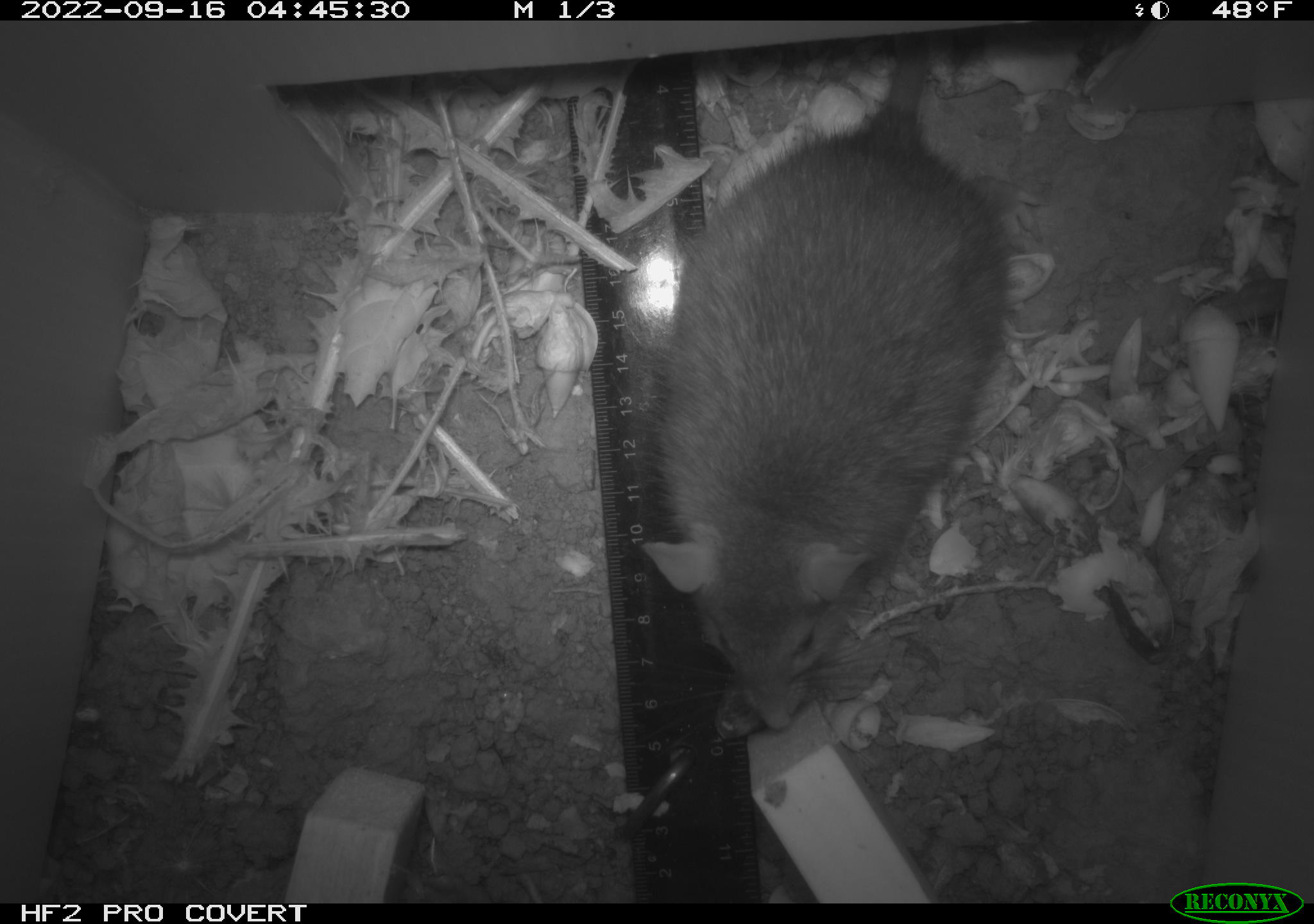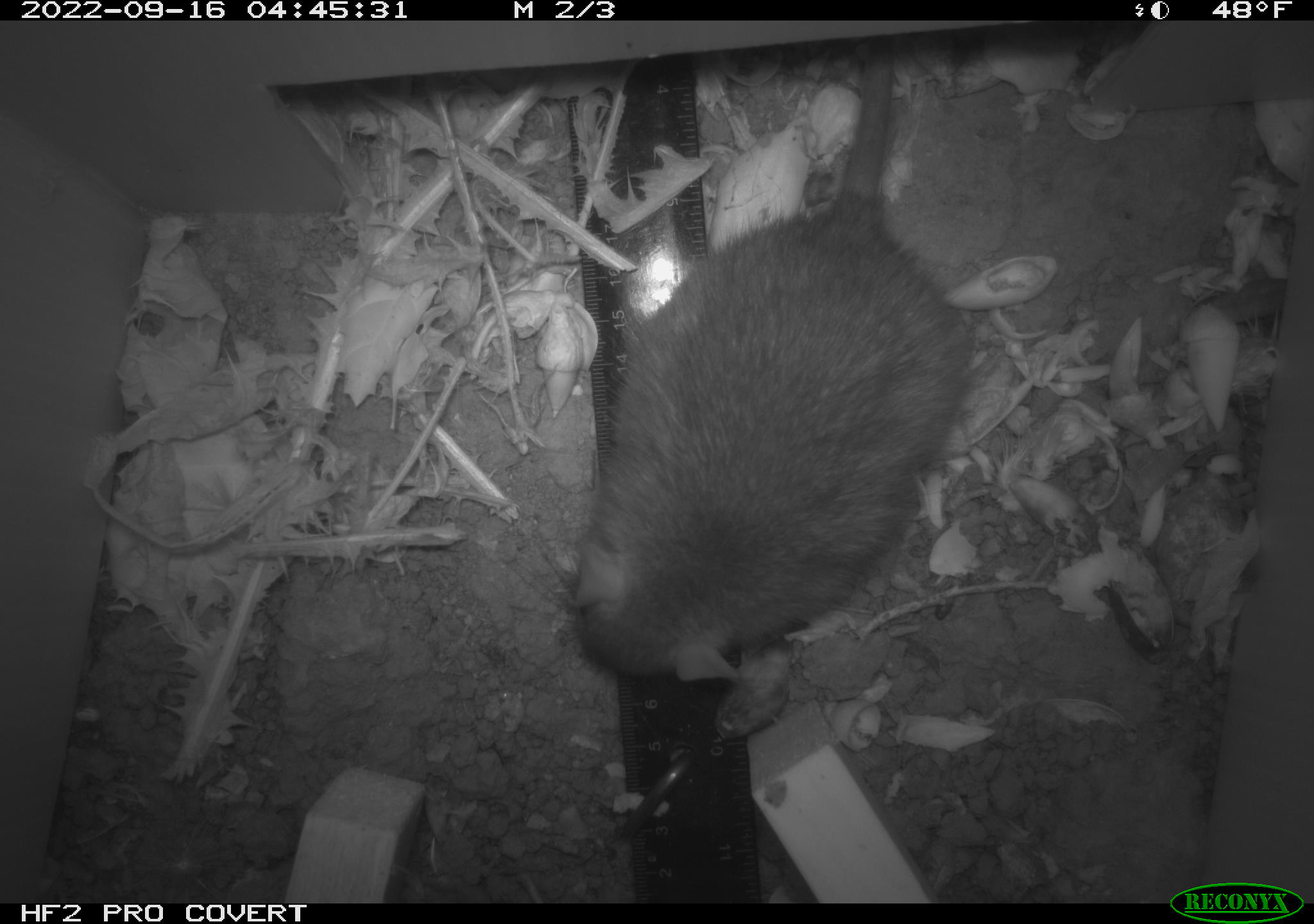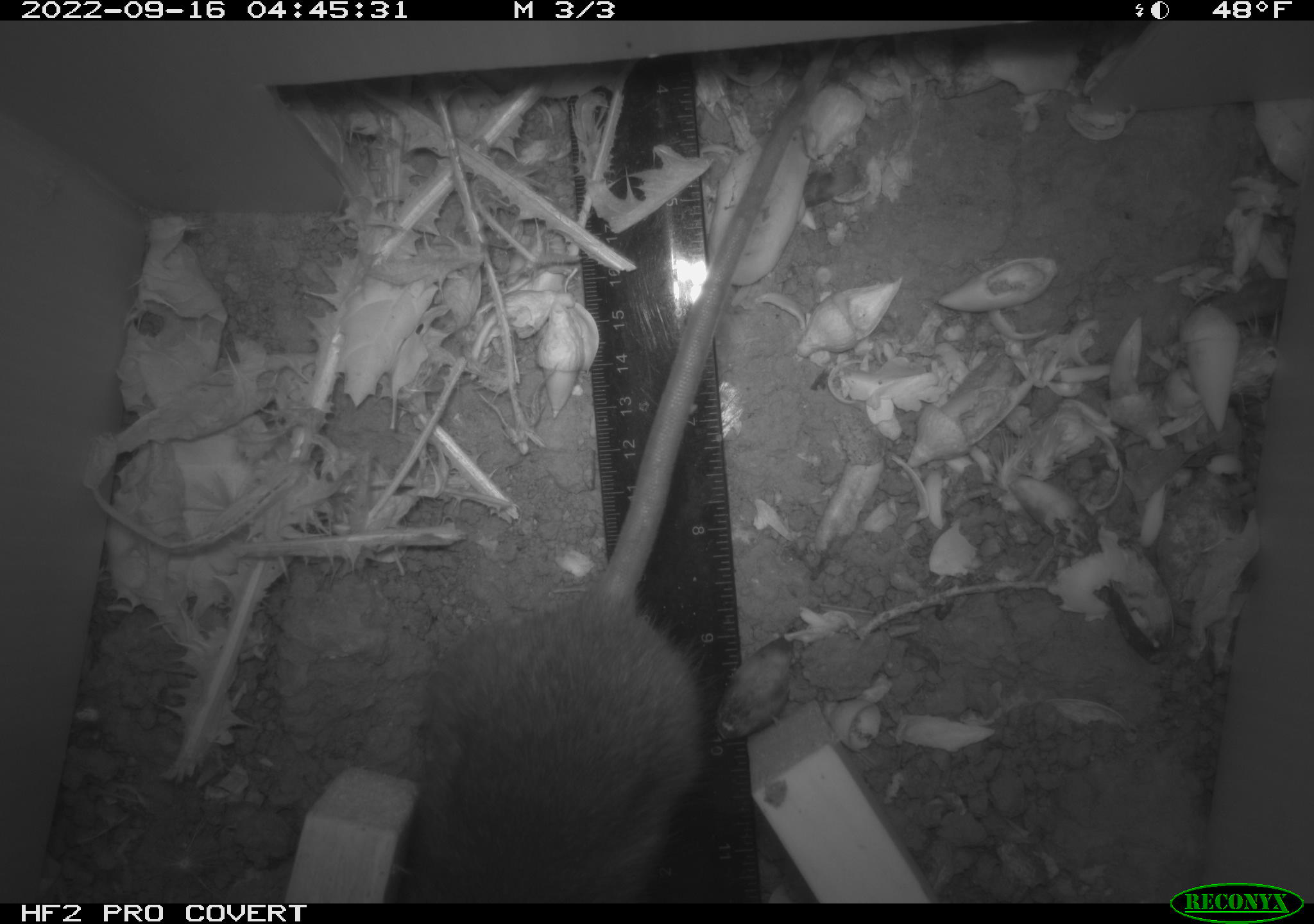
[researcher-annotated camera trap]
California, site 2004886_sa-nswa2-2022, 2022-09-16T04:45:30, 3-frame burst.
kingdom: Animalia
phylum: Chordata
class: Mammalia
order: Rodentia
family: Muridae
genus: Rattus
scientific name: Rattus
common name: rat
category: rattus species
Rattus species (rat) (Rattus).